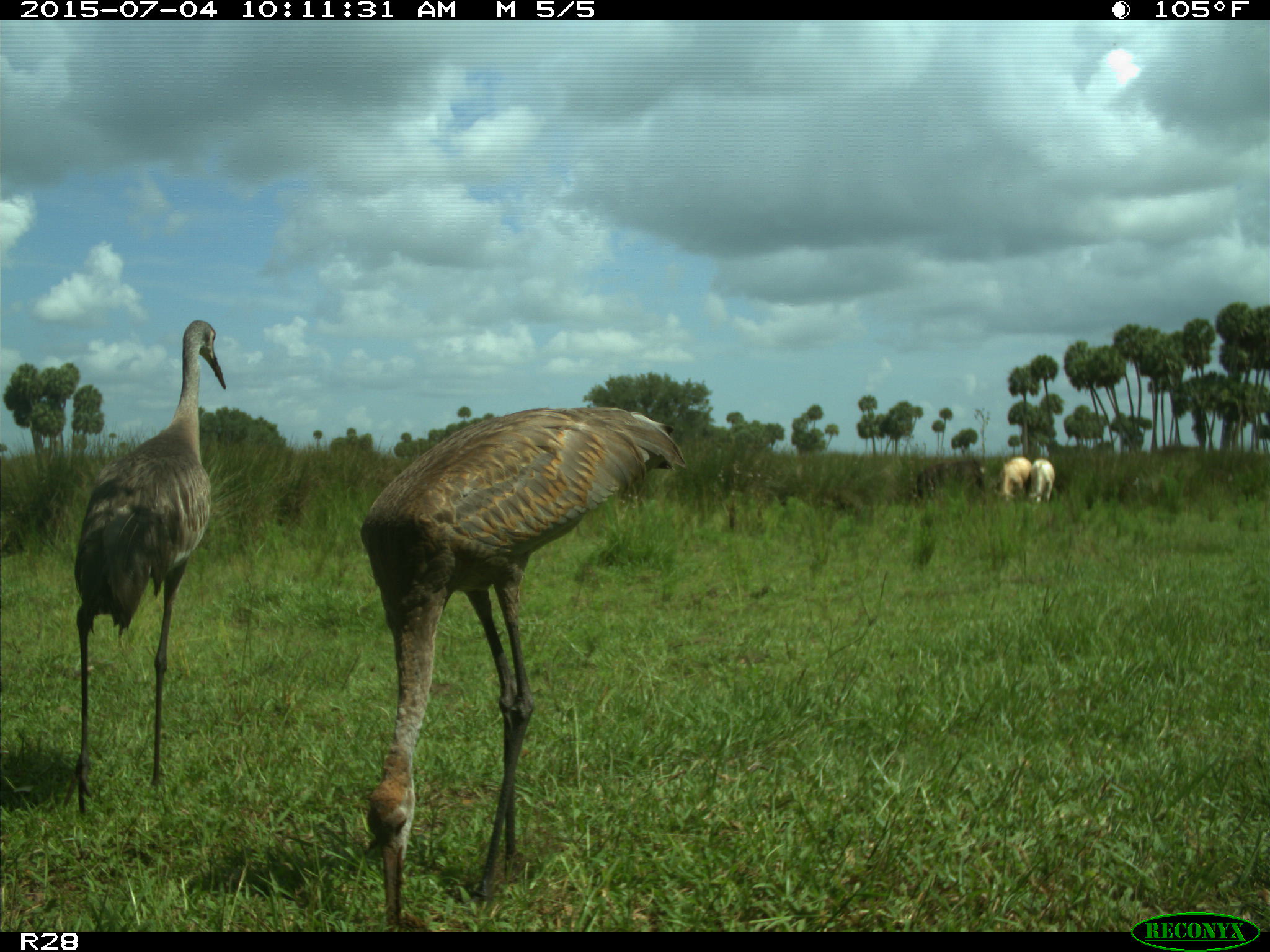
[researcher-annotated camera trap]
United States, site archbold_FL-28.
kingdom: Animalia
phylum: Chordata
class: Mammalia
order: Artiodactyla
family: Bovidae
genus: Bos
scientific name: Bos taurus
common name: domestic cow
Bos taurus (domestic cow).